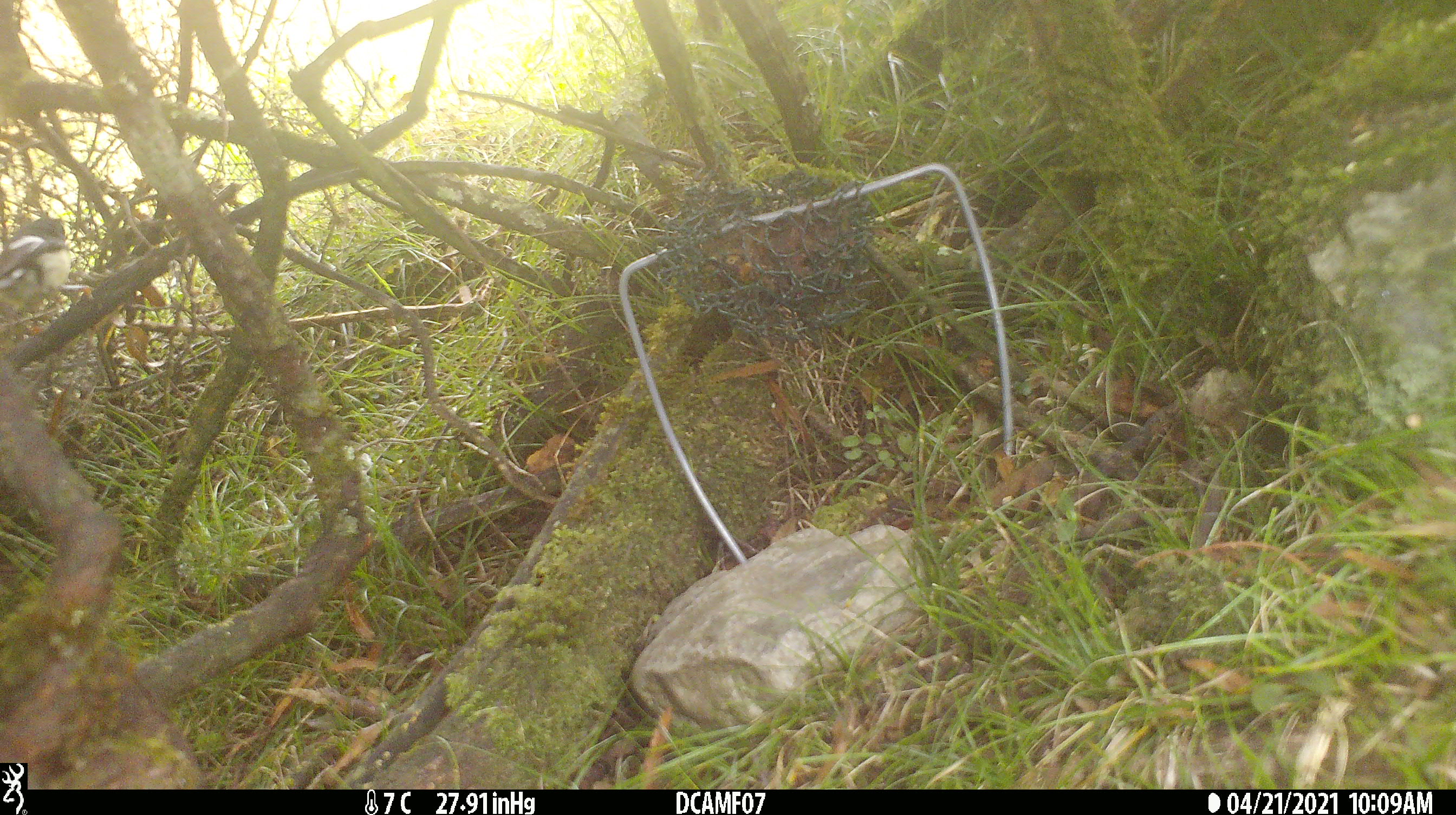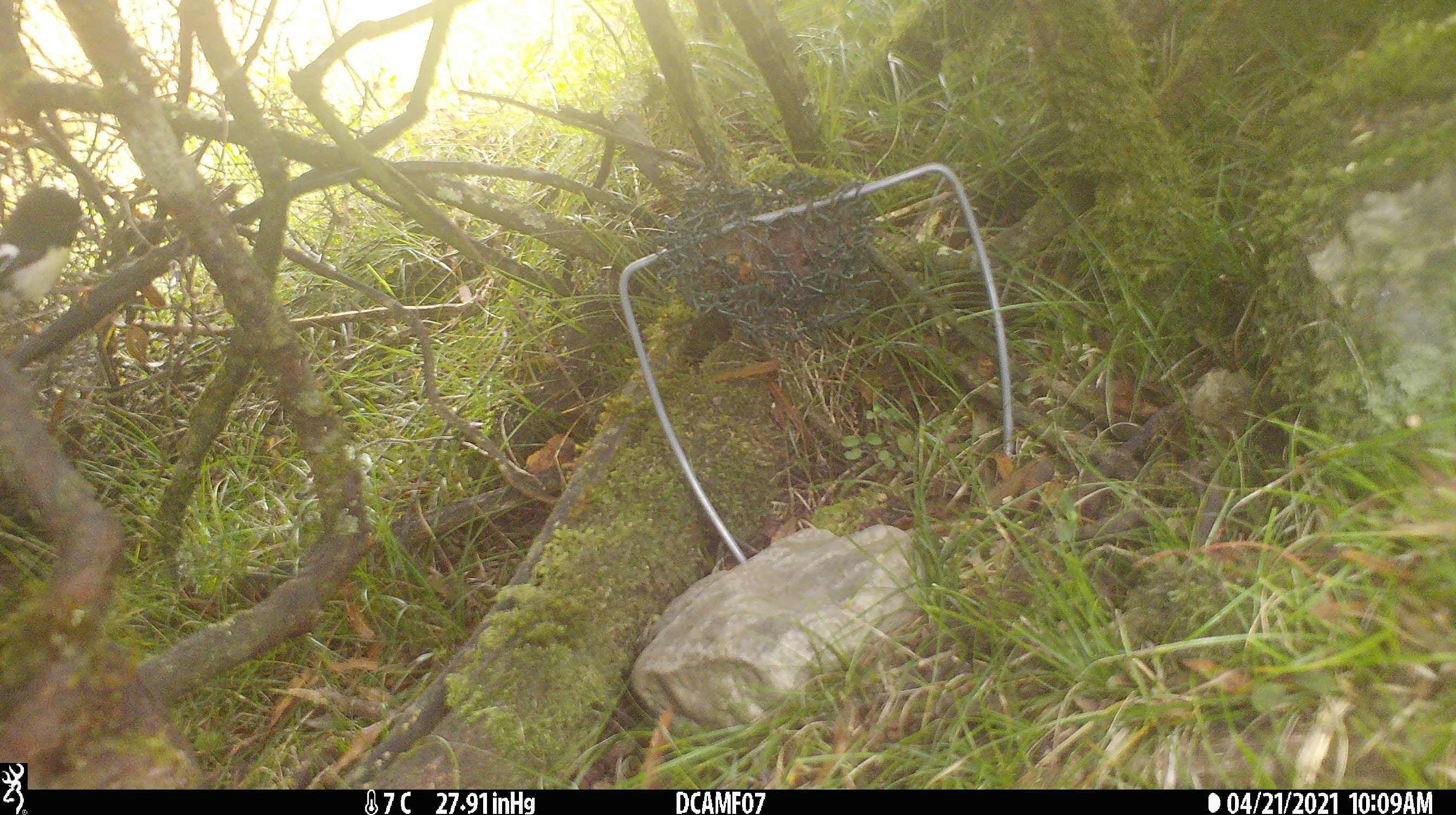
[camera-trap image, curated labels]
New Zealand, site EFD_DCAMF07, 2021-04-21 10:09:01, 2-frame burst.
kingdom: Animalia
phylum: Chordata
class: Aves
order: Passeriformes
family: Petroicidae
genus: Petroica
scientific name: Petroica macrocephala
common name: tomtit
Tomtit (Petroica macrocephala).